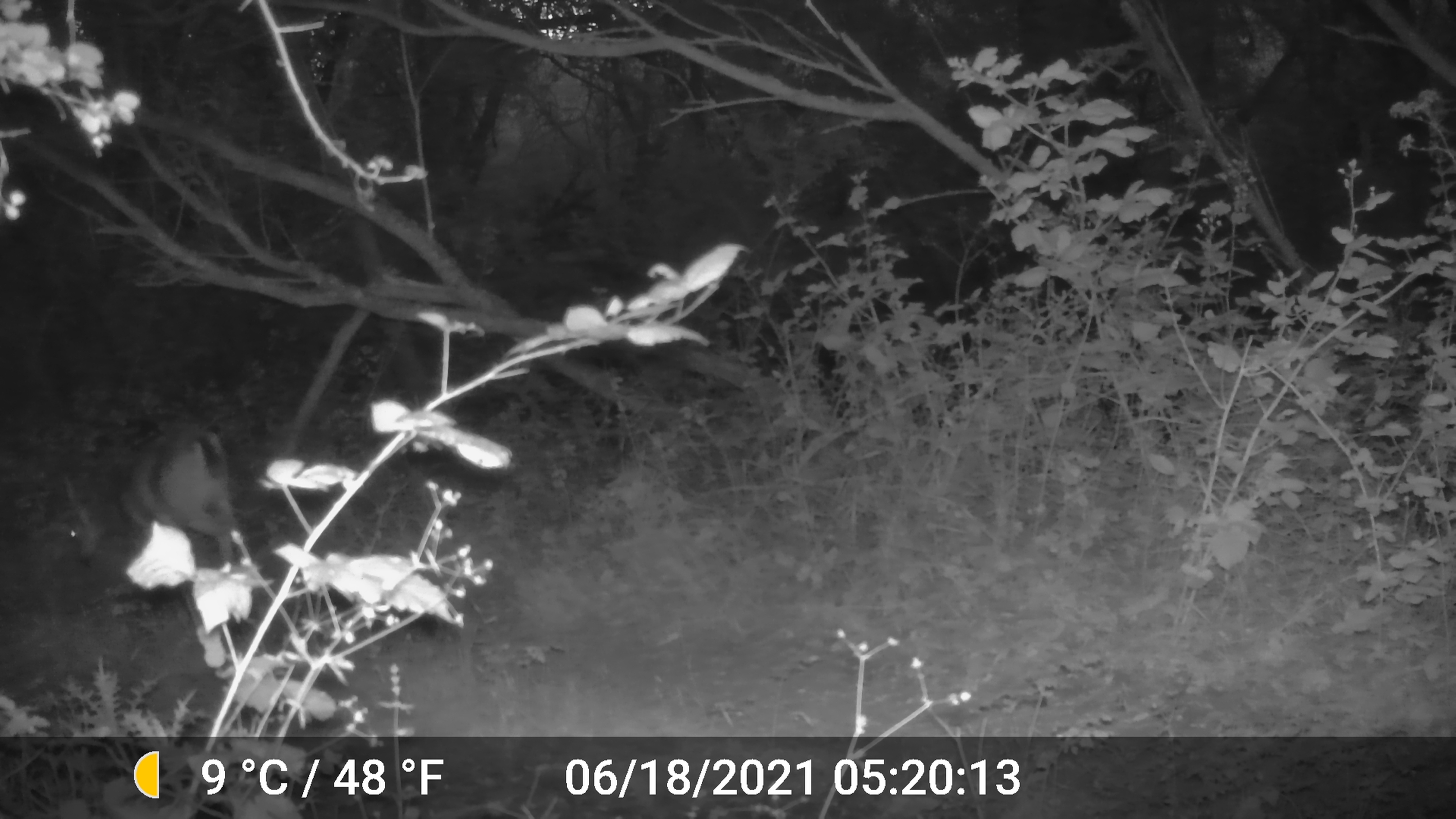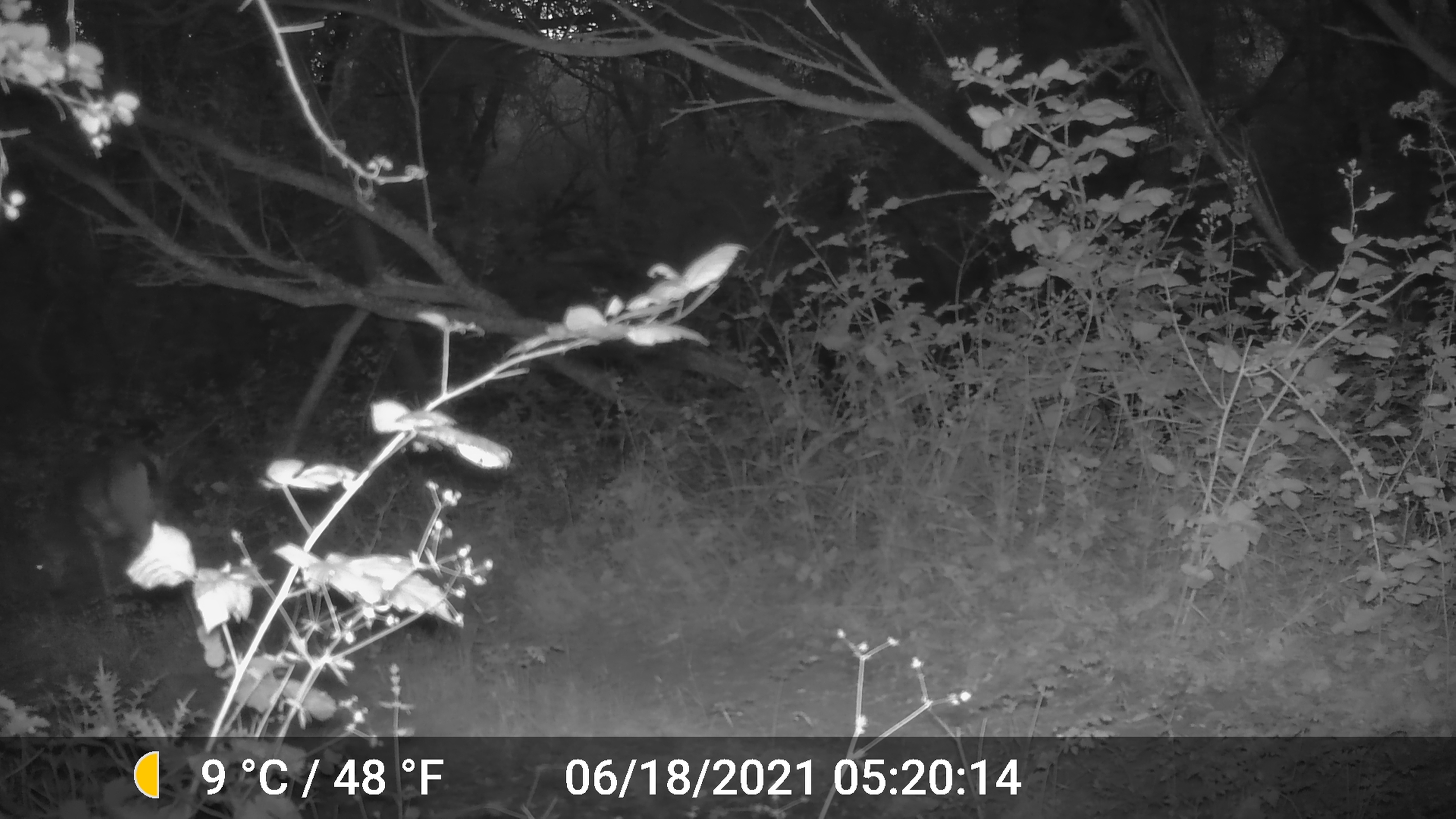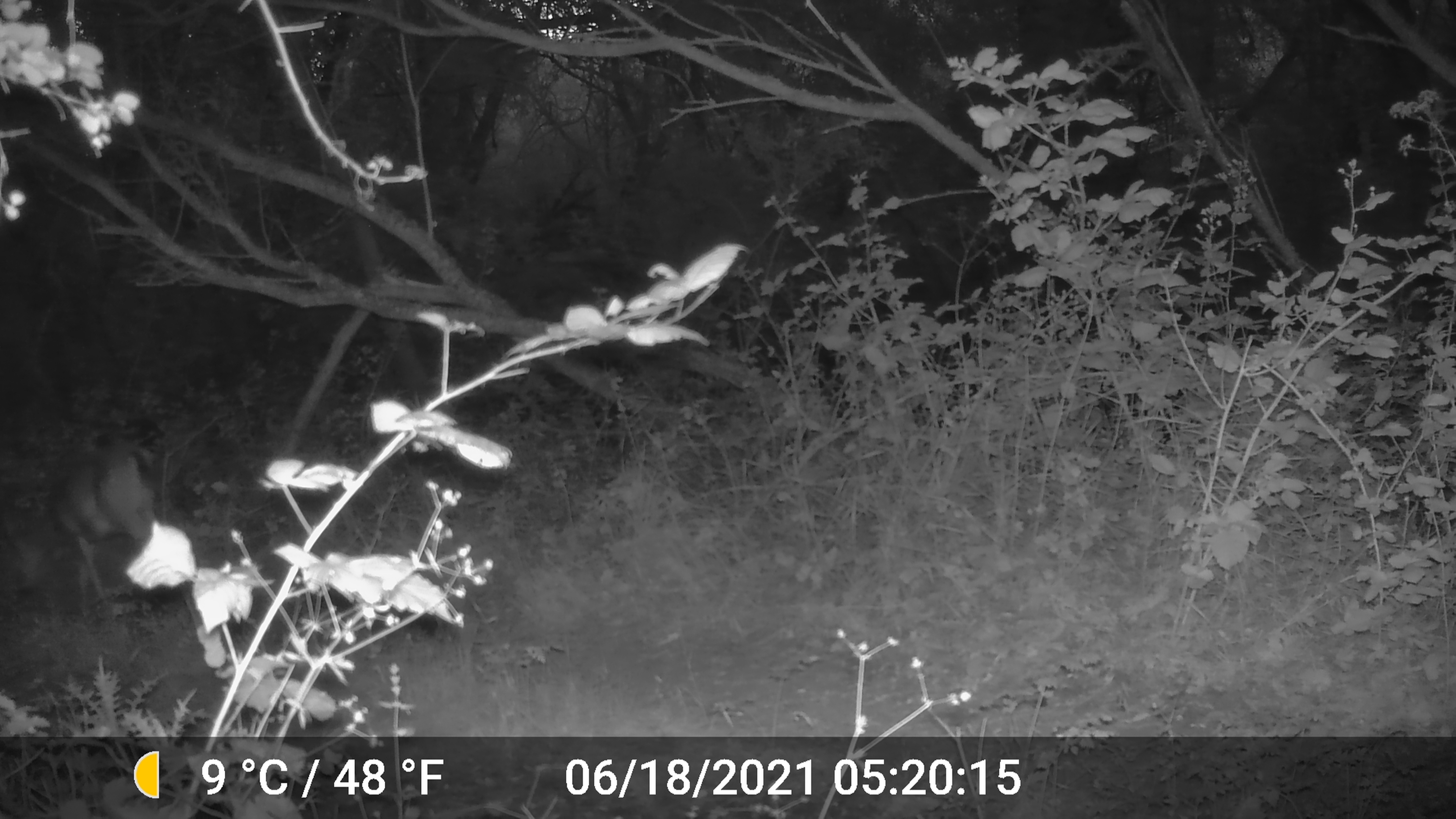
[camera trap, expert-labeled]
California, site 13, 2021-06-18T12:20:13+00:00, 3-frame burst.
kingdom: Animalia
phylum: Chordata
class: Mammalia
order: Artiodactyla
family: Cervidae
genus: Odocoileus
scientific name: Odocoileus hemionus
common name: mule deer